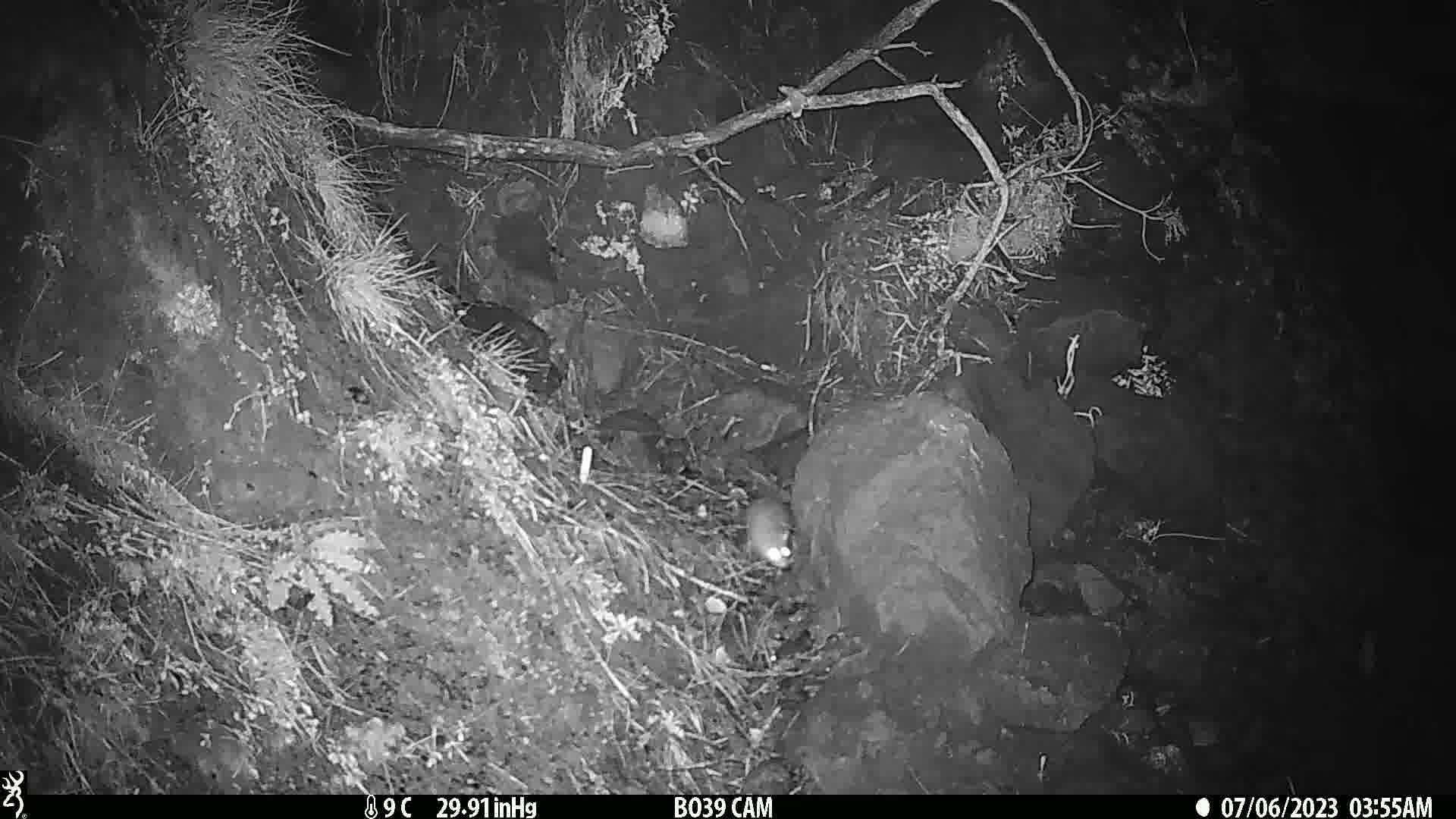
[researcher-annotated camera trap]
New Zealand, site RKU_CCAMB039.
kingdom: Animalia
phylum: Chordata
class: Mammalia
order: Rodentia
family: Muridae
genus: Rattus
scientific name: Rattus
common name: rat